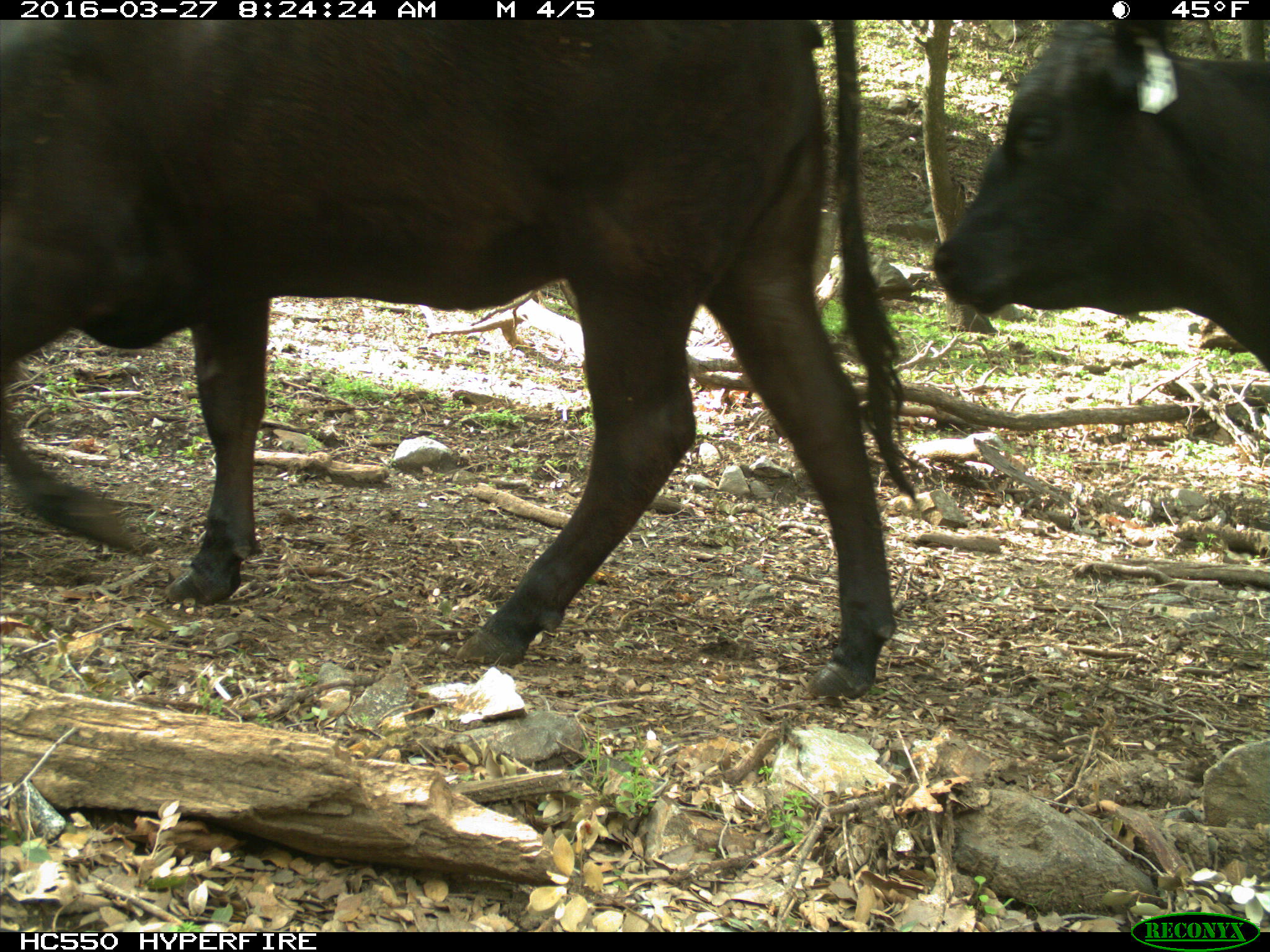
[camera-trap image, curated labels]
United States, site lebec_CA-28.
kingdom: Animalia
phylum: Chordata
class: Mammalia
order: Artiodactyla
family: Bovidae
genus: Bos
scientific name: Bos taurus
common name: domestic cow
Bos taurus (domestic cow).